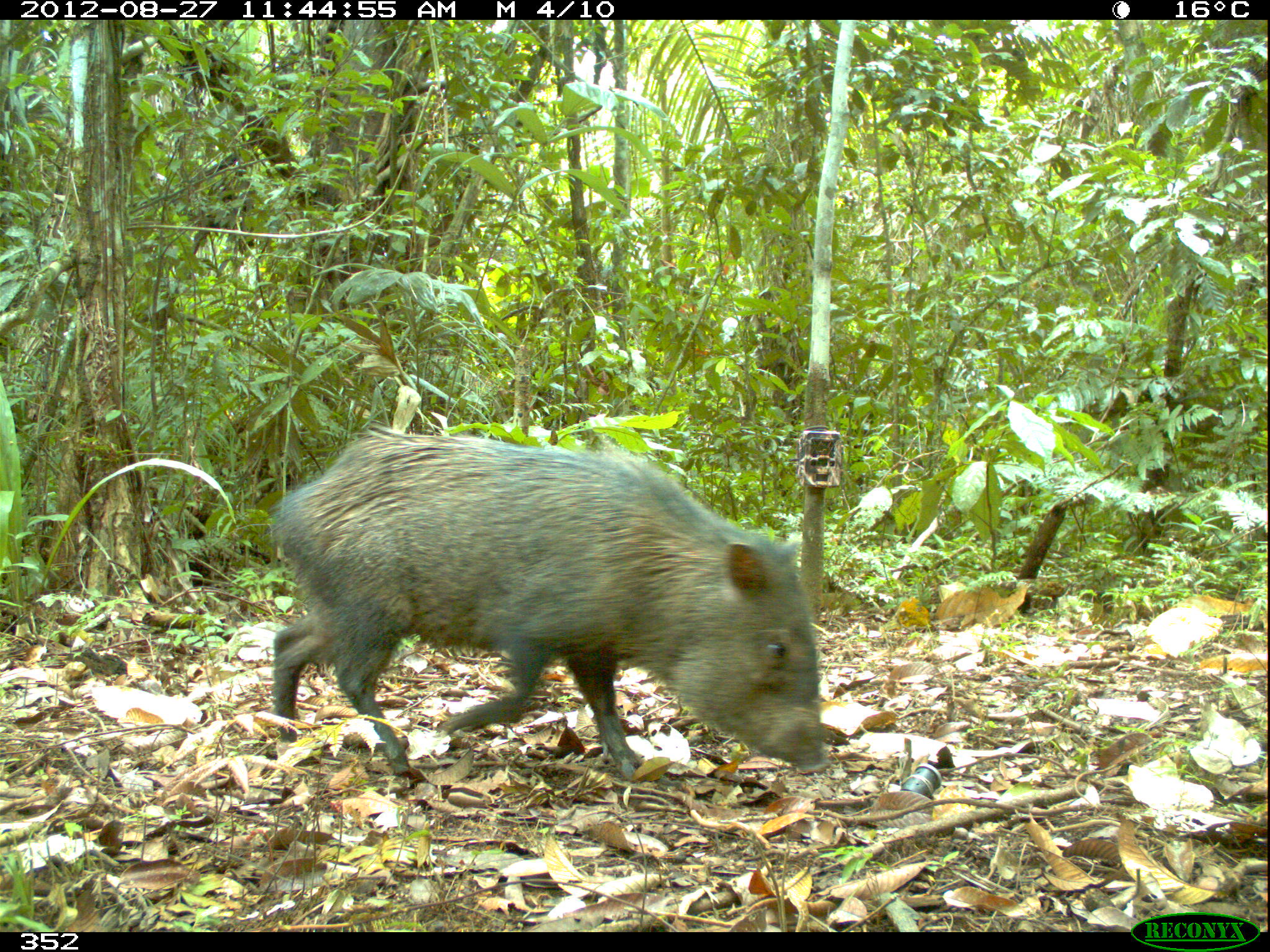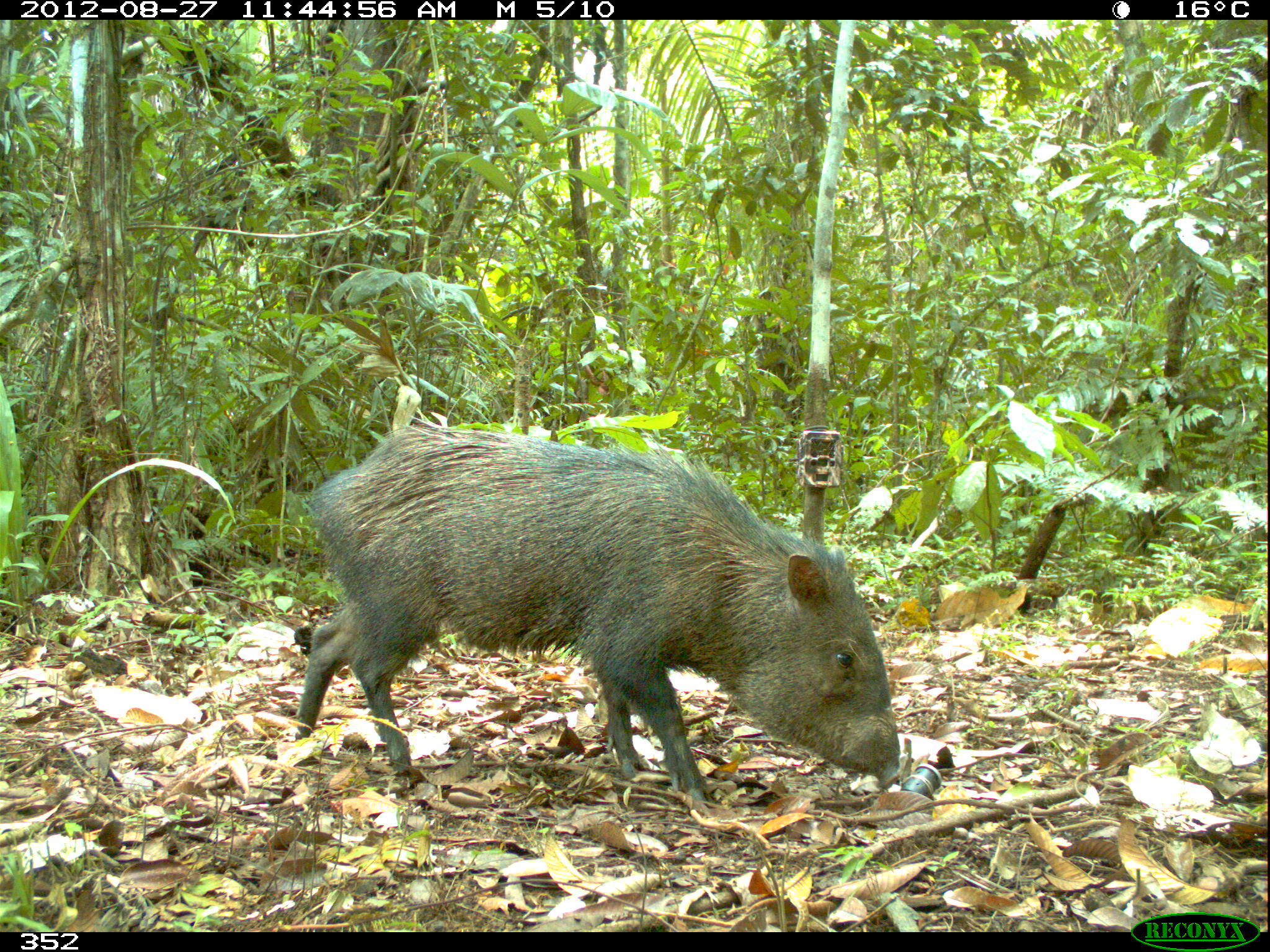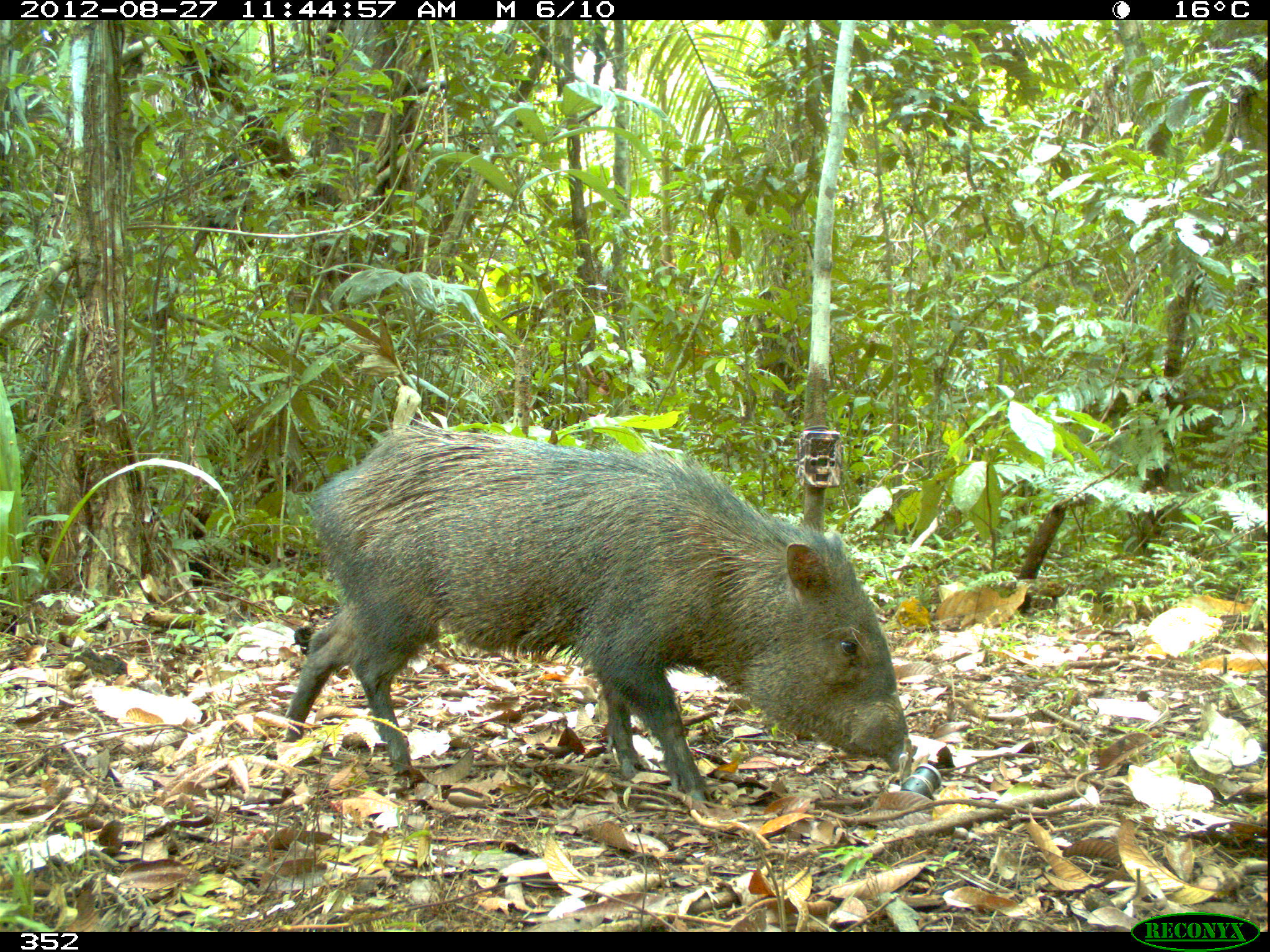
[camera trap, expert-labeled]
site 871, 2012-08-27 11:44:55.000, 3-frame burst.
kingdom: Animalia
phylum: Chordata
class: Mammalia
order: Artiodactyla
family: Tayassuidae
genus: Pecari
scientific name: Pecari tajacu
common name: collared peccary